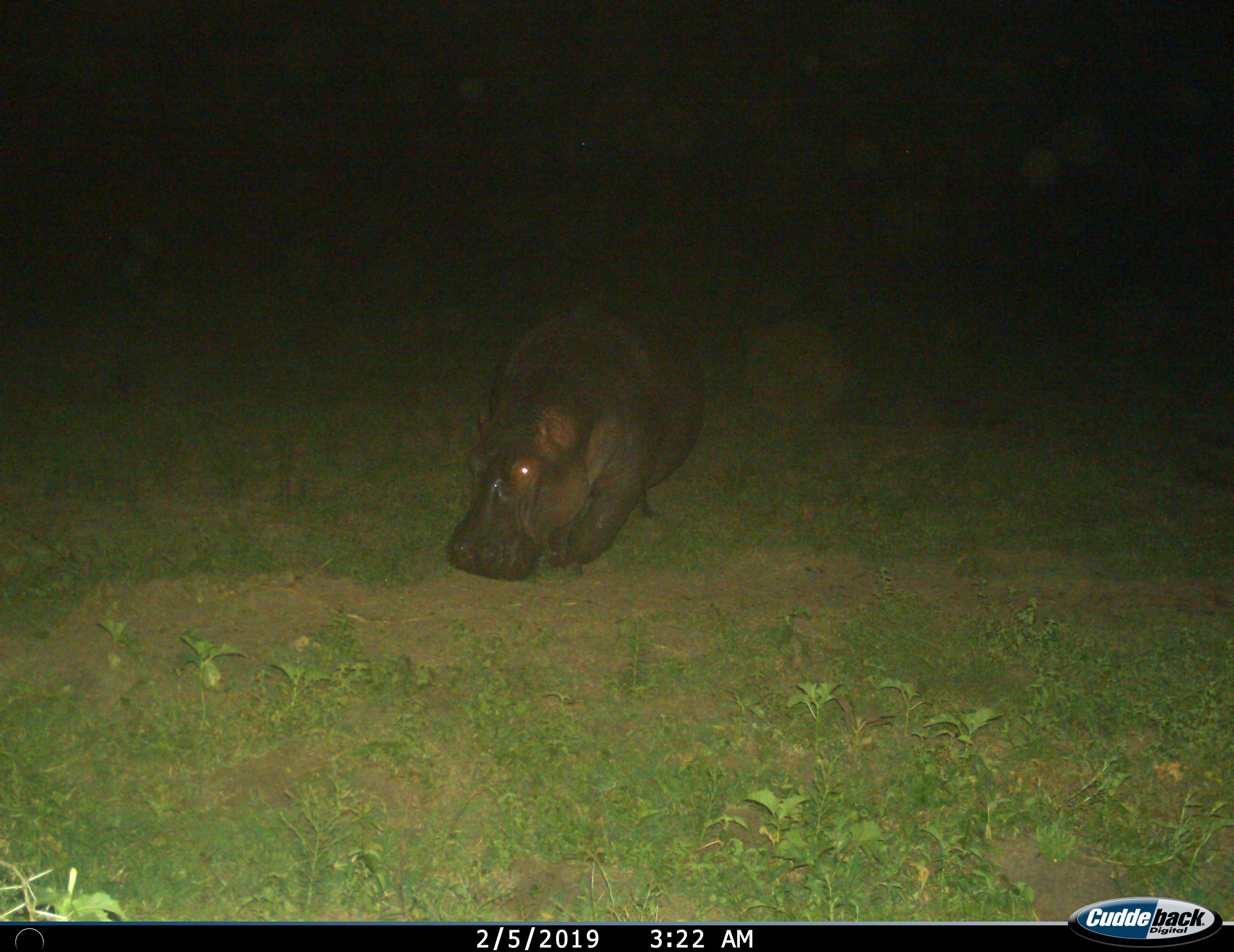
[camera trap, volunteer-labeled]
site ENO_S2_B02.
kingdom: Animalia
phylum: Chordata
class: Mammalia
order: Artiodactyla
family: Hippopotamidae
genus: Hippopotamus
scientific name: Hippopotamus amphibius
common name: hippopotamus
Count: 1.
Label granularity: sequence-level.